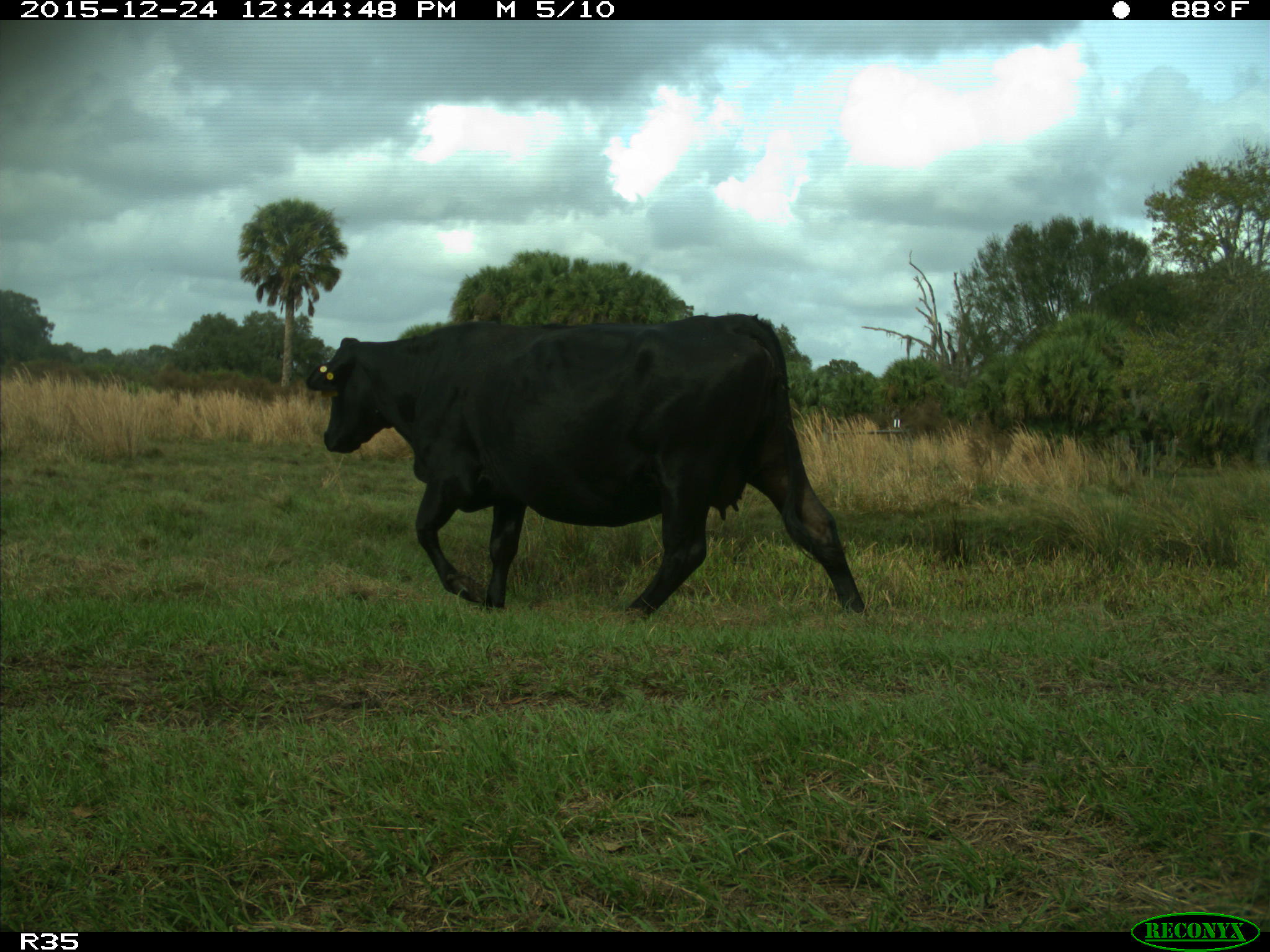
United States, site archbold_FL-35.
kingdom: Animalia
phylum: Chordata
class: Mammalia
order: Artiodactyla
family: Bovidae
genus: Bos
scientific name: Bos taurus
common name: domestic cow